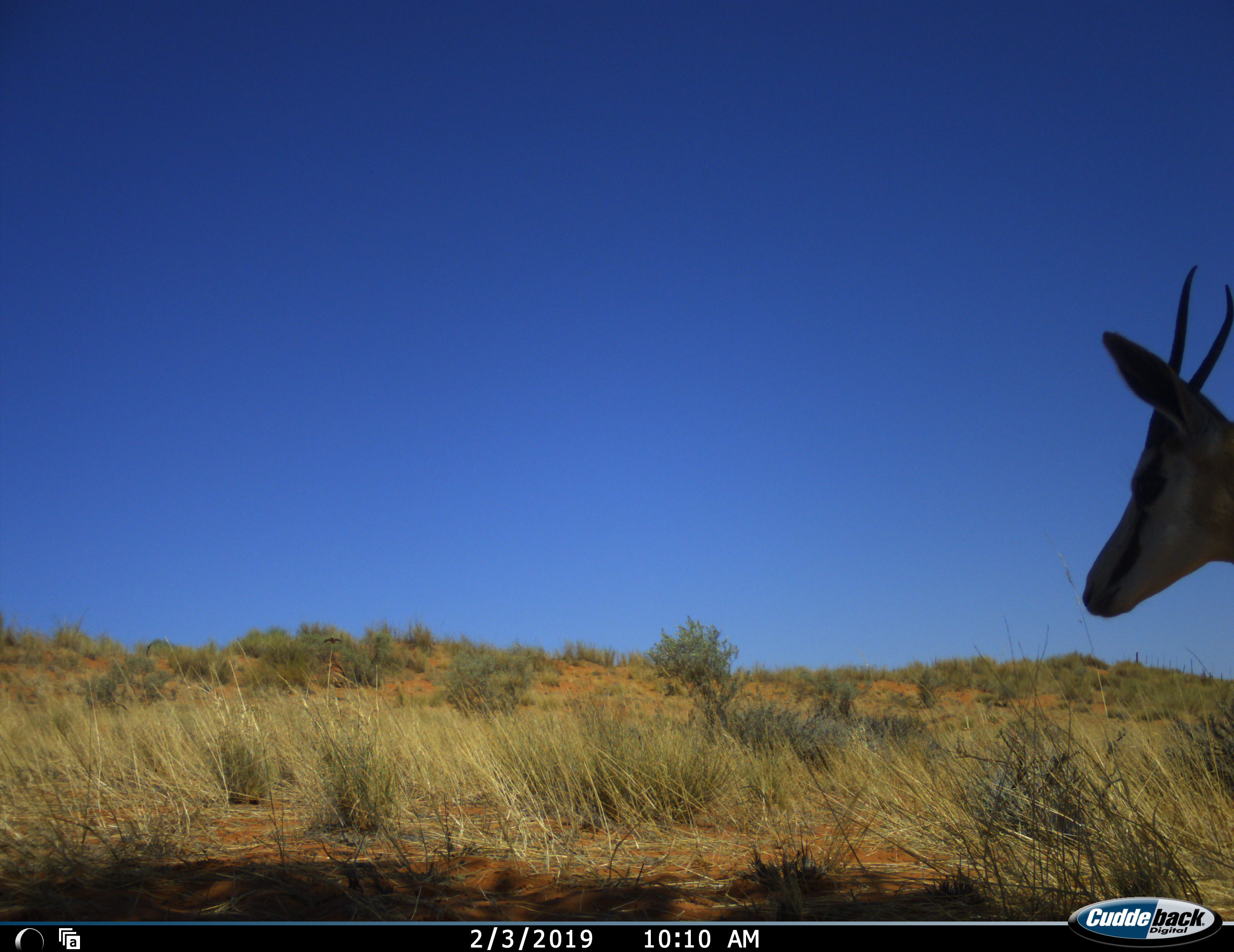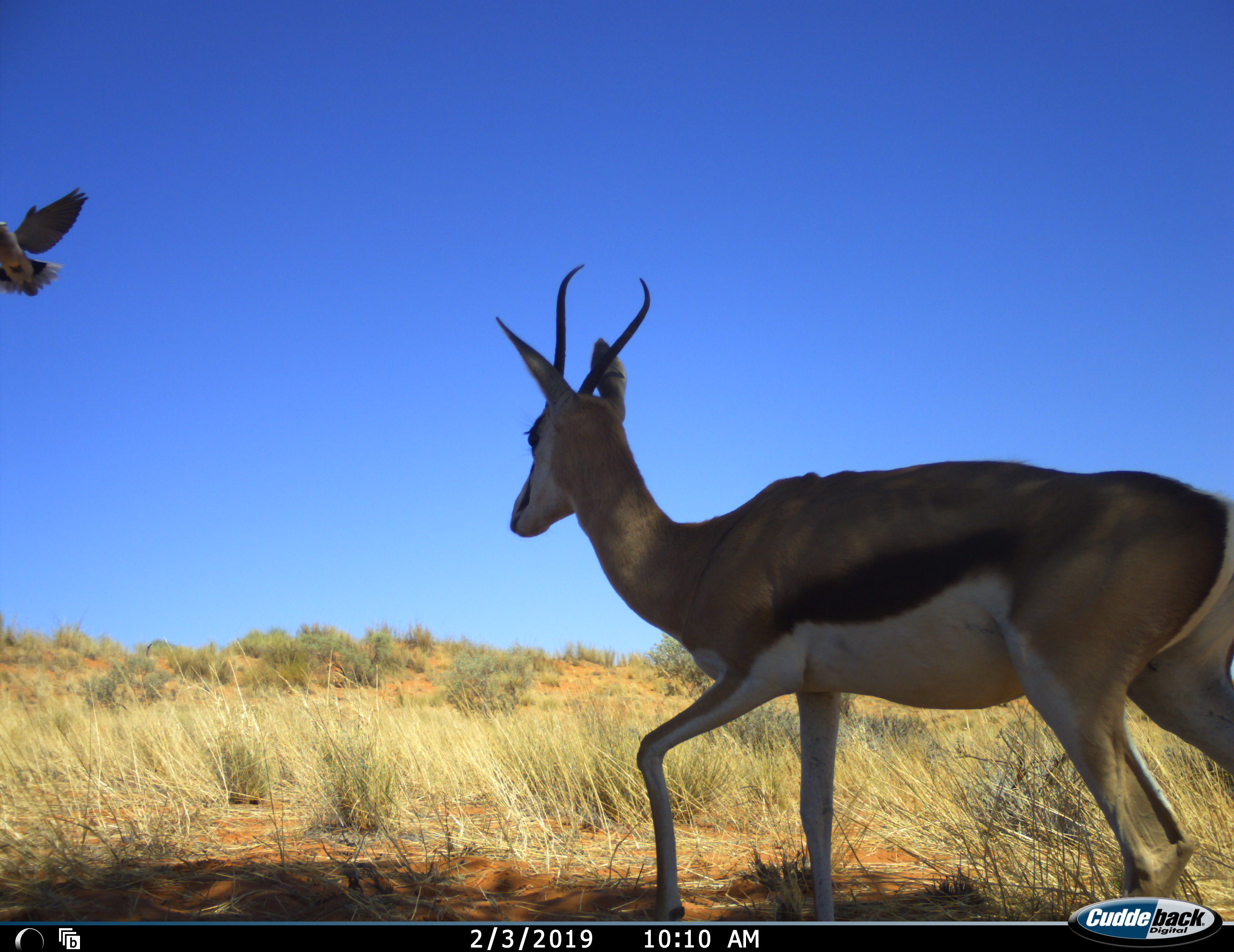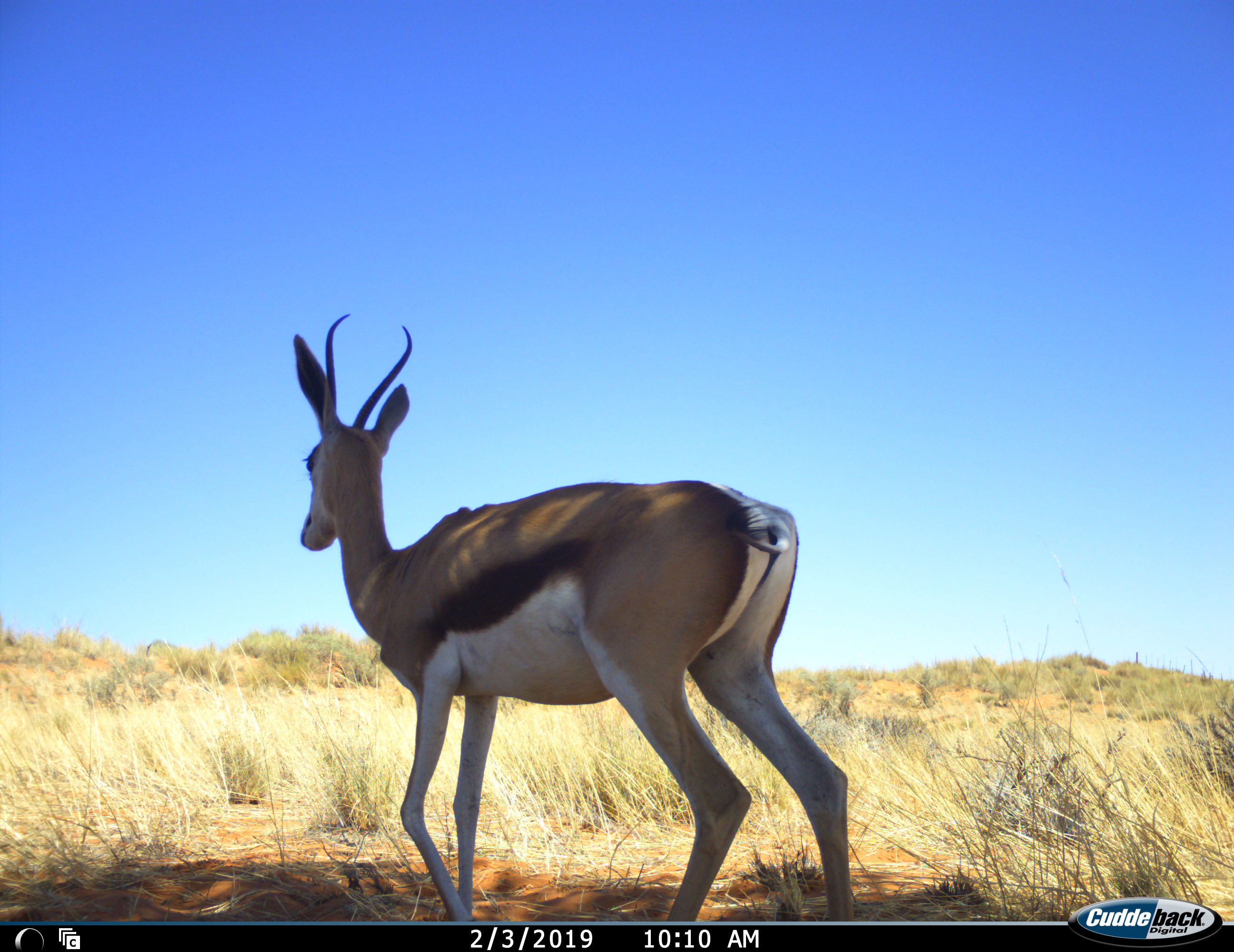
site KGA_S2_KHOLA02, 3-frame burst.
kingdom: Animalia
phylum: Chordata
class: Mammalia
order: Artiodactyla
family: Bovidae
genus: Antidorcas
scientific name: Antidorcas marsupialis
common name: springbok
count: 1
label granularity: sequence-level